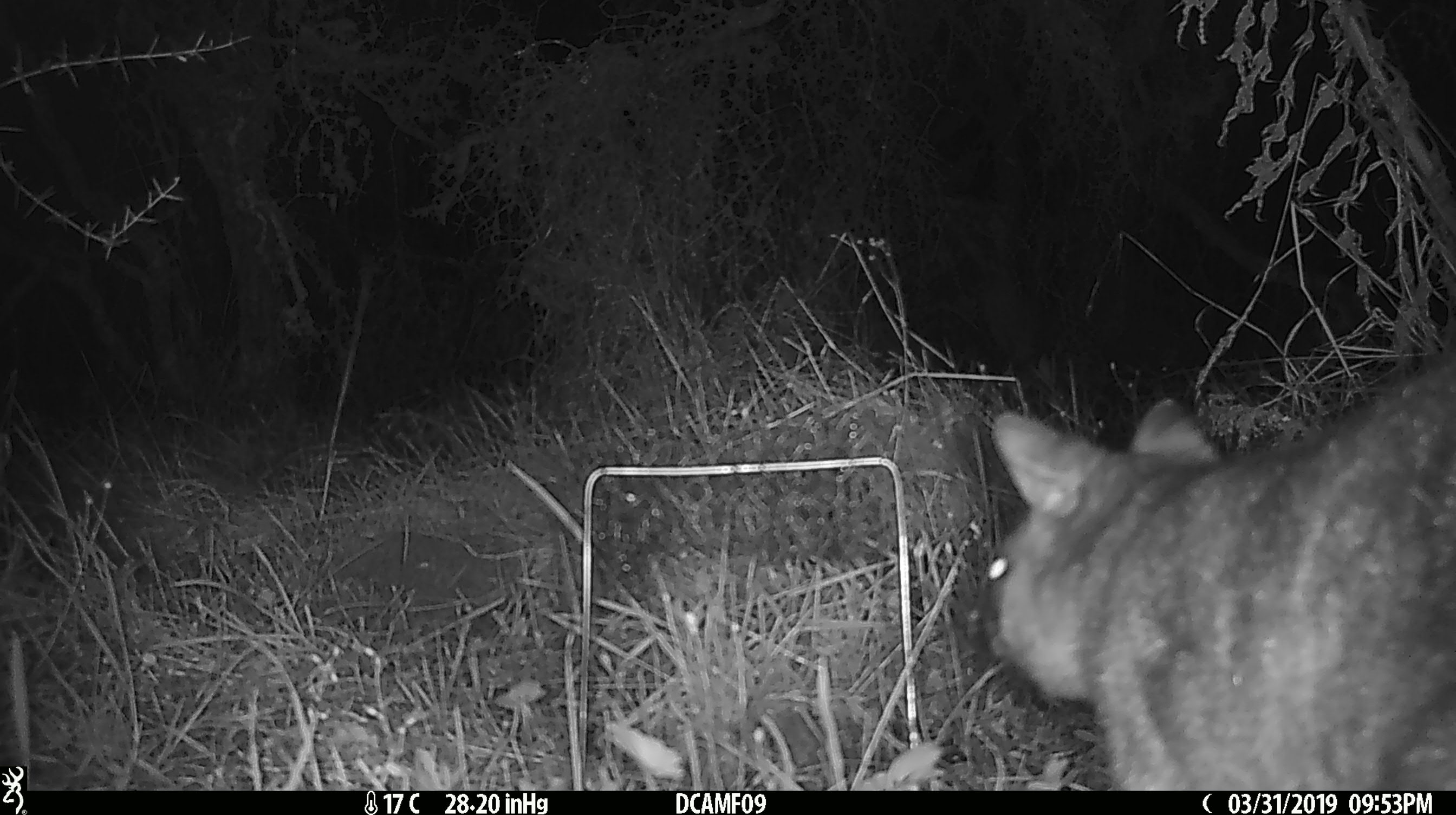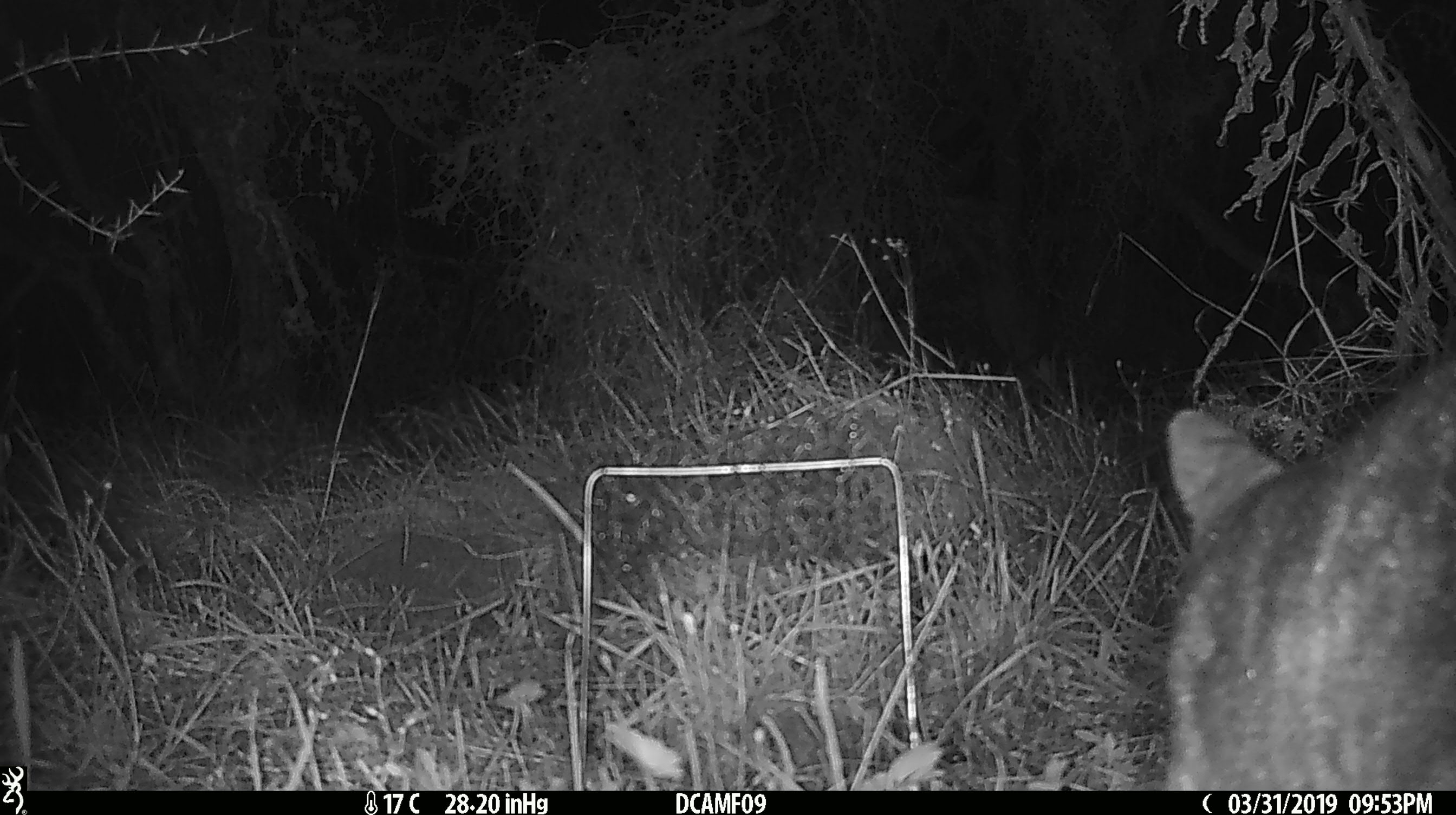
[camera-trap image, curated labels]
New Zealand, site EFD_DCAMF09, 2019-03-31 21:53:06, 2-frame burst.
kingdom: Animalia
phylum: Chordata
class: Mammalia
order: Diprotodontia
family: Phalangeridae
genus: Trichosurus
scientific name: Trichosurus vulpecula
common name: common brushtail possum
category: possum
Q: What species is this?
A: Possum (common brushtail possum) (Trichosurus vulpecula).